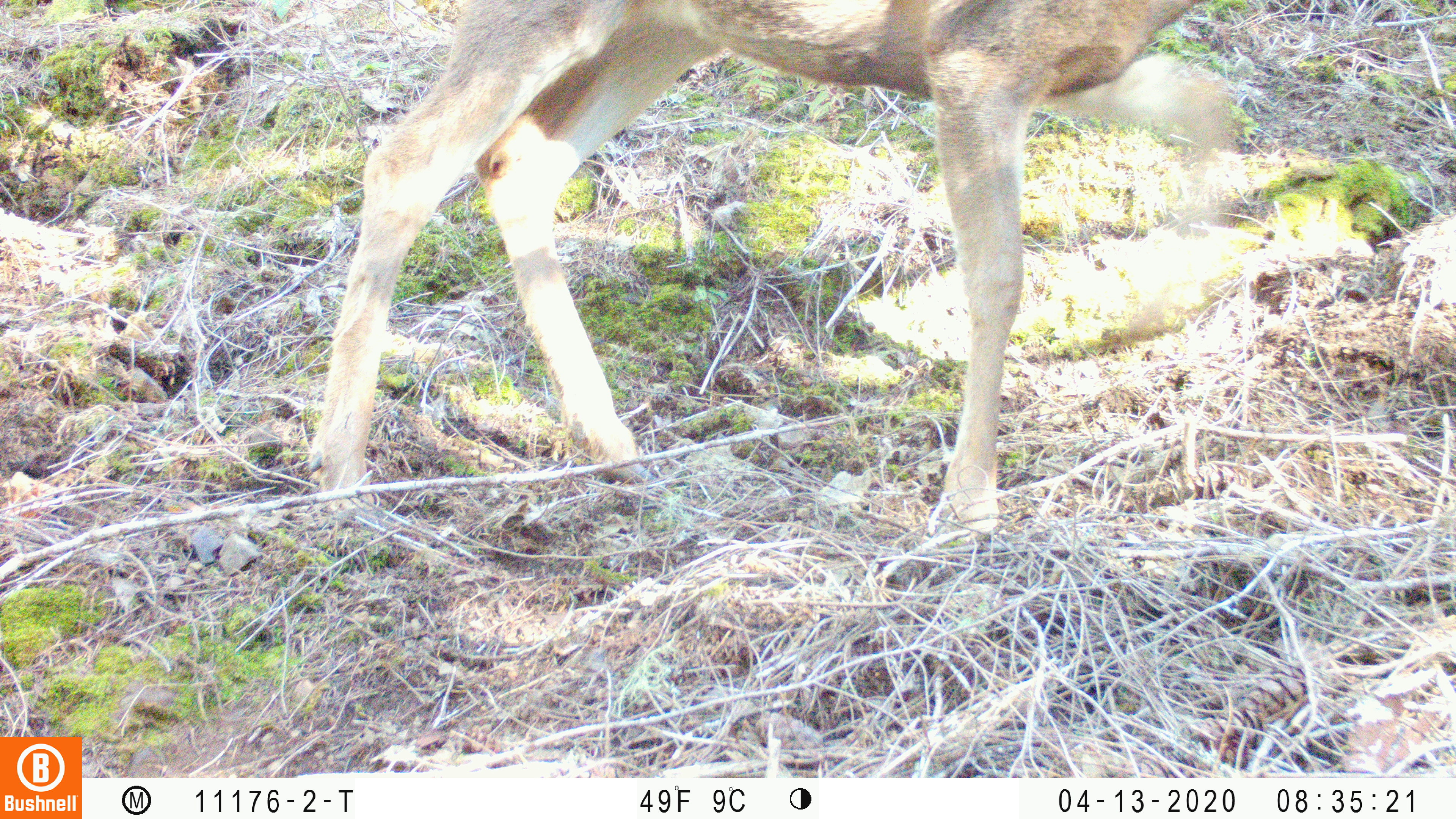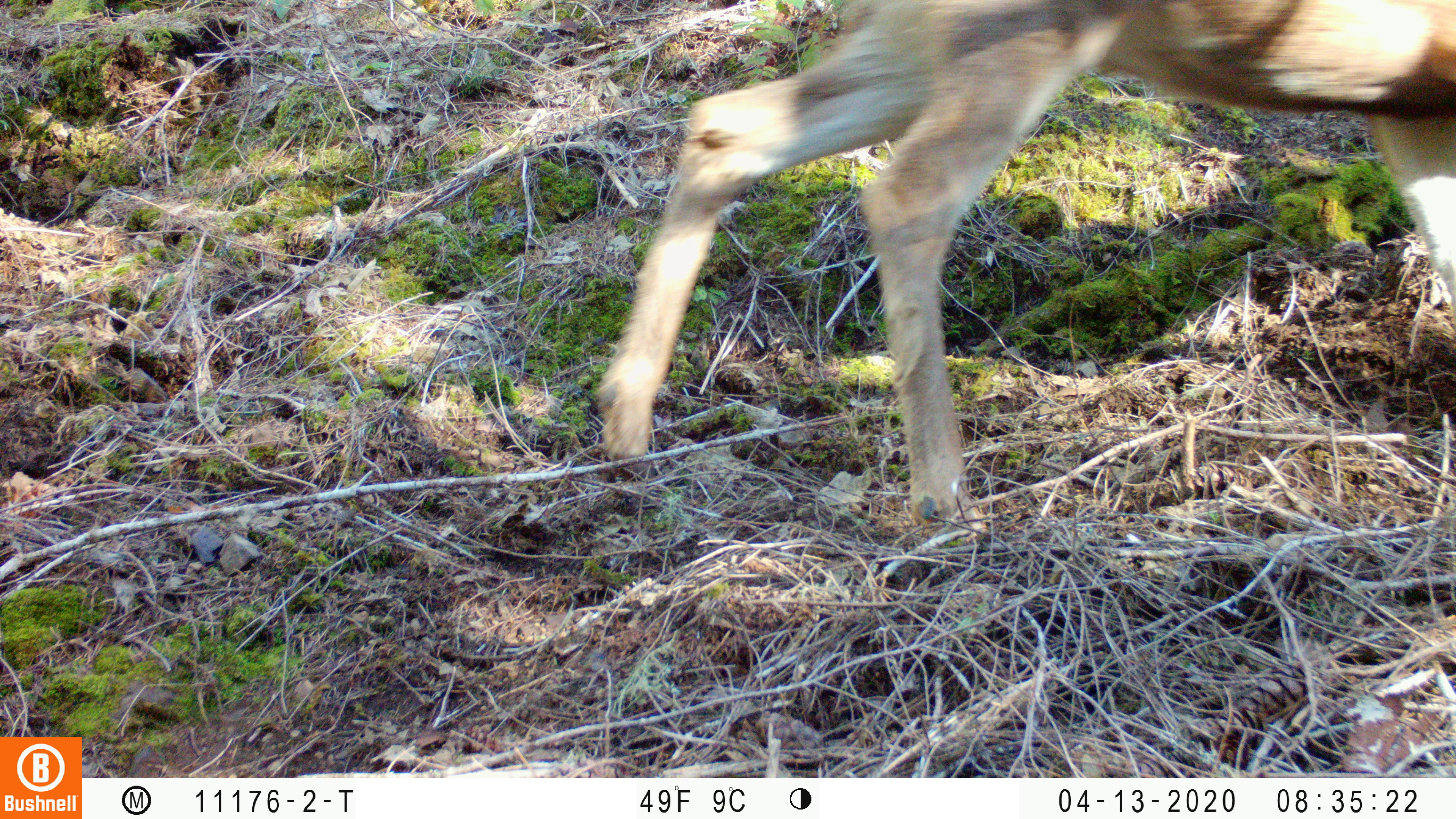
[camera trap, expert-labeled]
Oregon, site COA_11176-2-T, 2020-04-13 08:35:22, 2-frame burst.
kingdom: Animalia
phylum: Chordata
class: Mammalia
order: Artiodactyla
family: Cervidae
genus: Odocoileus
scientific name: Odocoileus hemionus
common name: black-tailed deer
Black-tailed deer (Odocoileus hemionus).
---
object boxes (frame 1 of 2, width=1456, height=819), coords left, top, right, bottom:
black-tailed deer: 300, 0, 1242, 531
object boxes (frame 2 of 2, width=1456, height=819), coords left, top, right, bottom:
black-tailed deer: 579, 4, 1451, 526